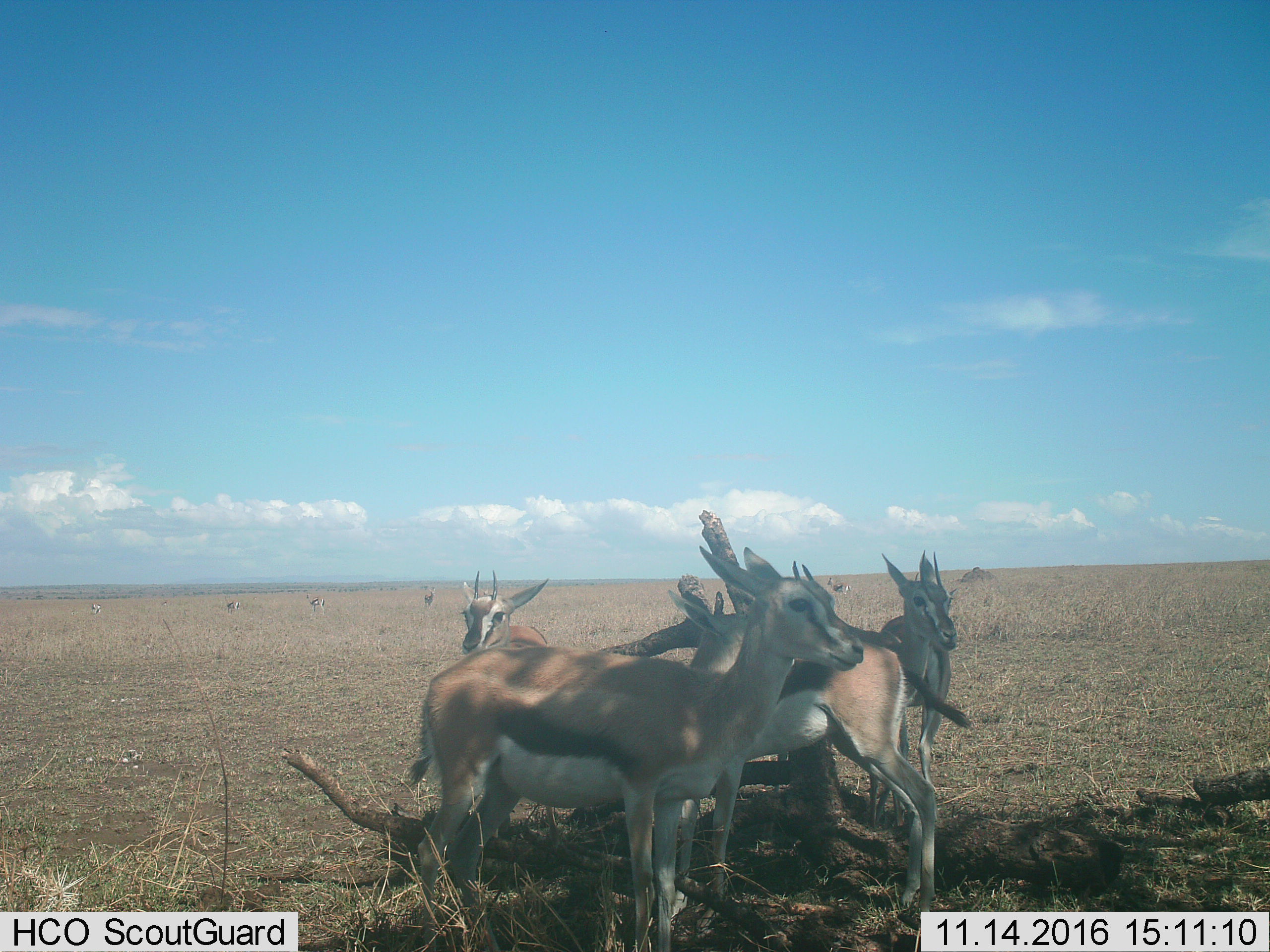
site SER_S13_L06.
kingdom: Animalia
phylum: Chordata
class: Mammalia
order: Artiodactyla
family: Bovidae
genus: Eudorcas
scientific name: Eudorcas thomsonii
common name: thomson's gazelle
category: gazellethomsons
Gazellethomsons (thomson's gazelle) (Eudorcas thomsonii), count 10. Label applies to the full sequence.